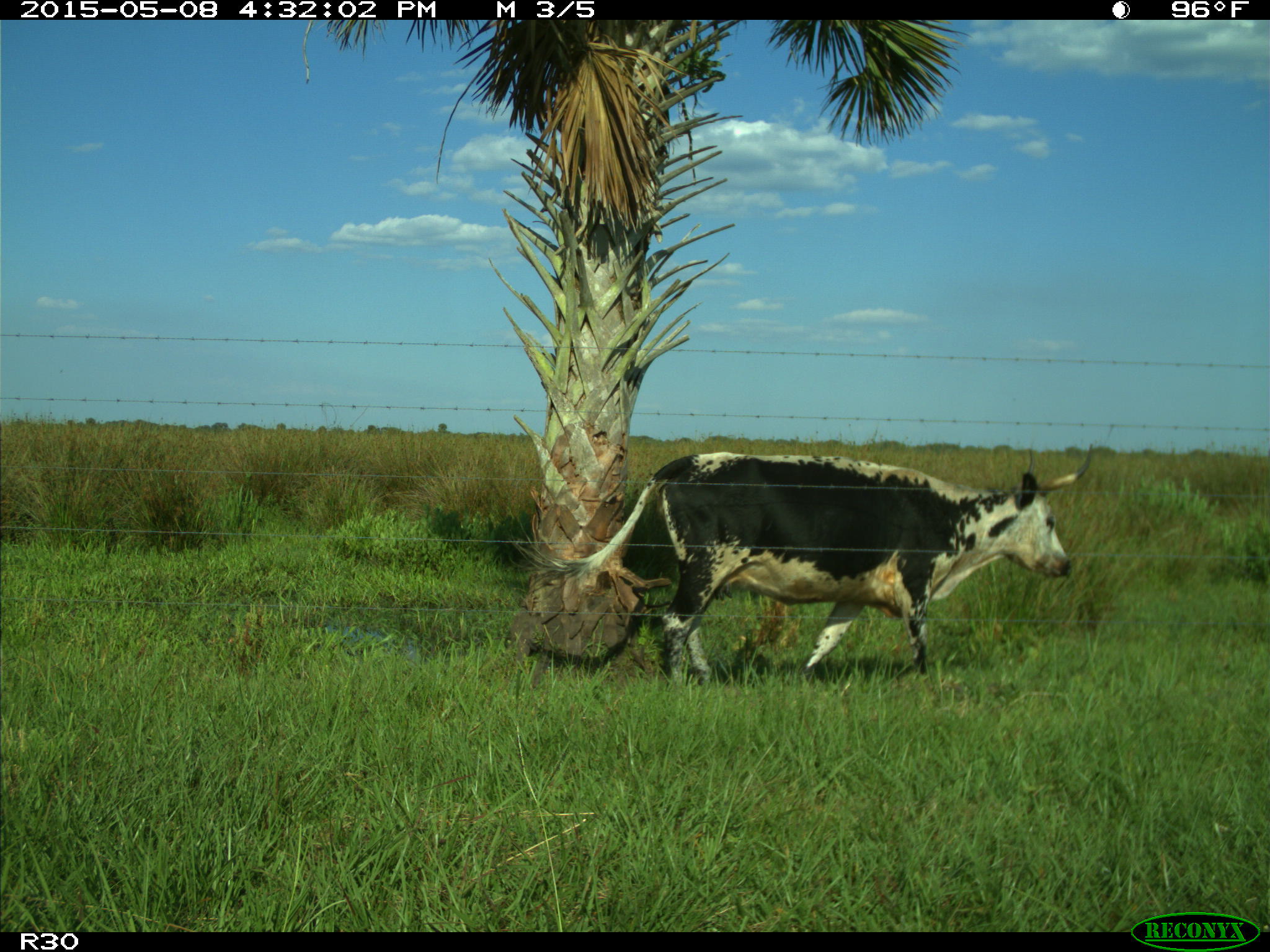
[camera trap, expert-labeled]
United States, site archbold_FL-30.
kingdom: Animalia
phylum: Chordata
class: Mammalia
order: Artiodactyla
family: Bovidae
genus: Bos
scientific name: Bos taurus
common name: domestic cow